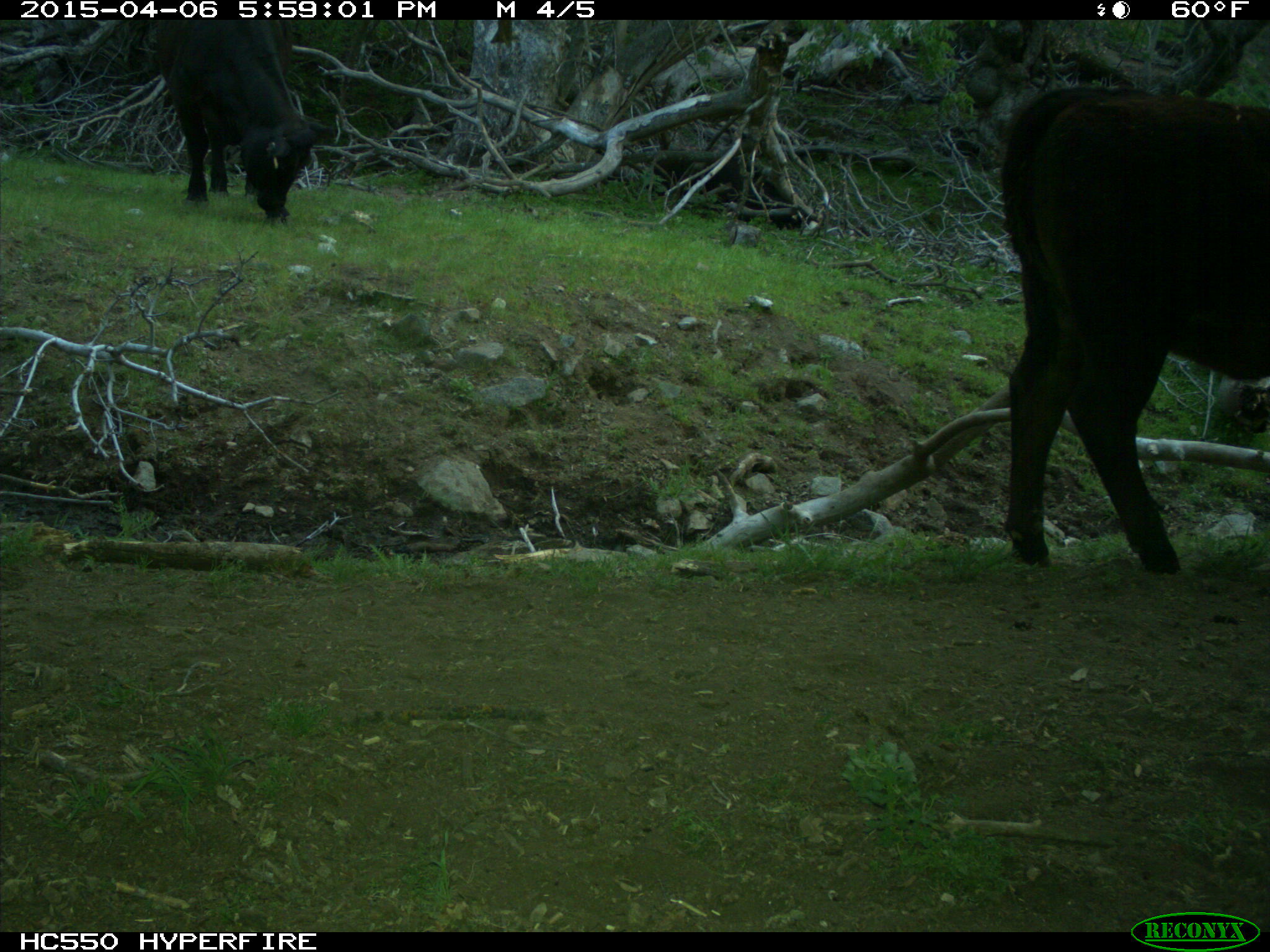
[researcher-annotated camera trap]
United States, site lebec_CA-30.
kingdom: Animalia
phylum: Chordata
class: Mammalia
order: Artiodactyla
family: Bovidae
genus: Bos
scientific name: Bos taurus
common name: domestic cow